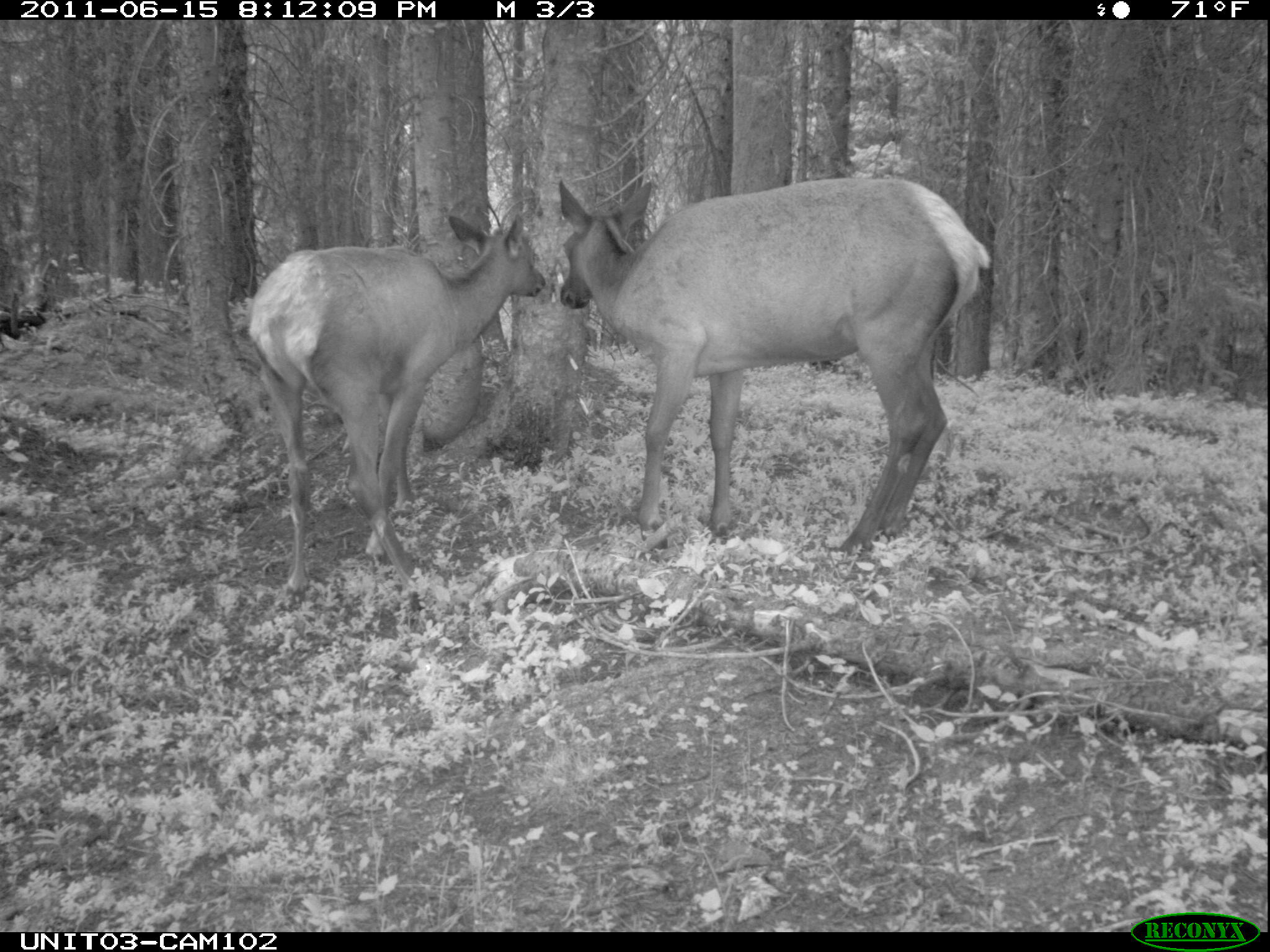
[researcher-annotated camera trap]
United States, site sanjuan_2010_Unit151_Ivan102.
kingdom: Animalia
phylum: Chordata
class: Mammalia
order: Artiodactyla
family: Cervidae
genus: Cervus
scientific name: Cervus elaphus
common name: red deer